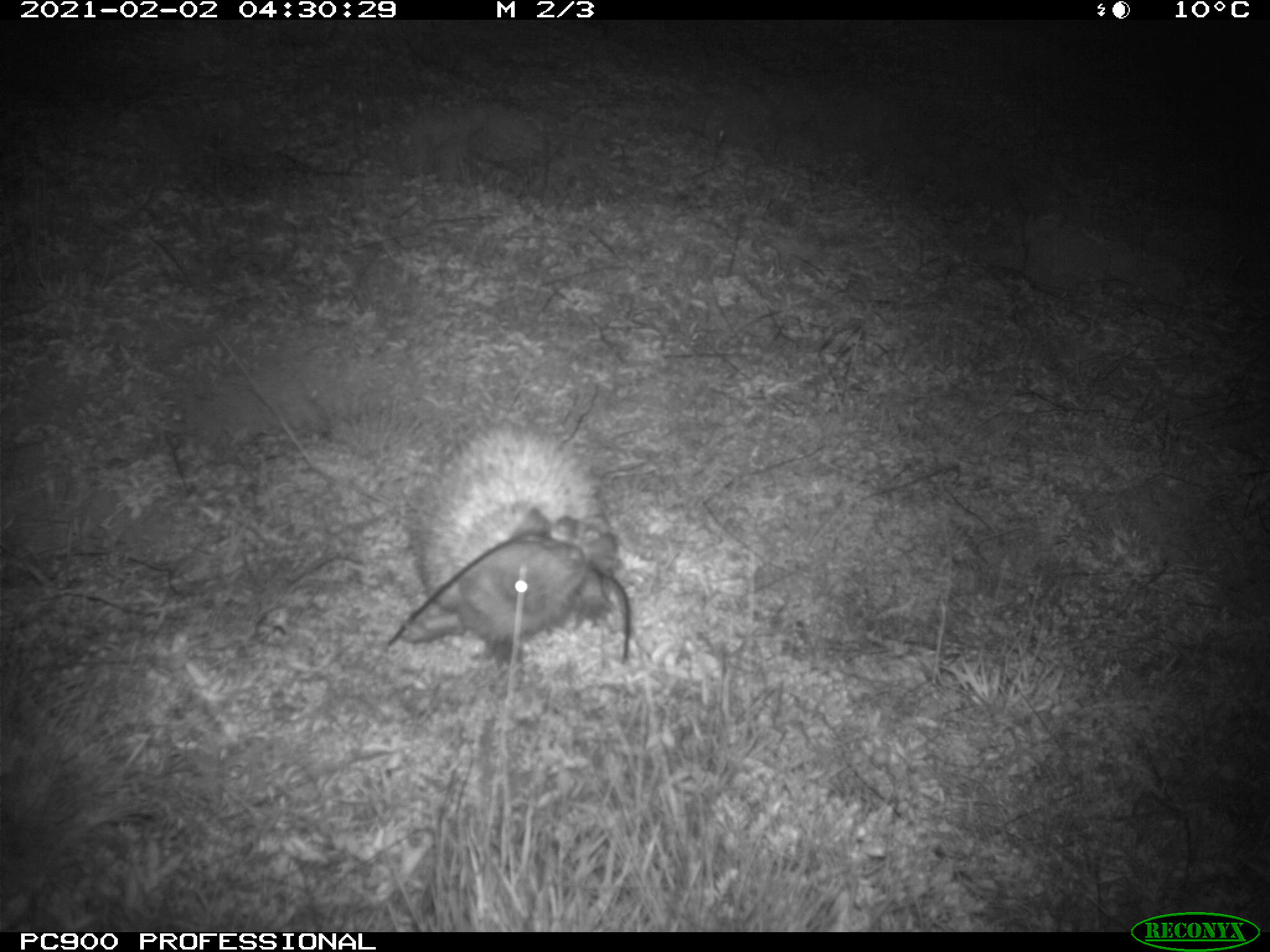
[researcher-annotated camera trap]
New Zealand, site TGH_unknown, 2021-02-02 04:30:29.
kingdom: Animalia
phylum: Chordata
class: Mammalia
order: Eulipotyphla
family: Erinaceidae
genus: Erinaceus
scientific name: Erinaceus europaeus europaeus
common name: european hedgehog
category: hedgehog